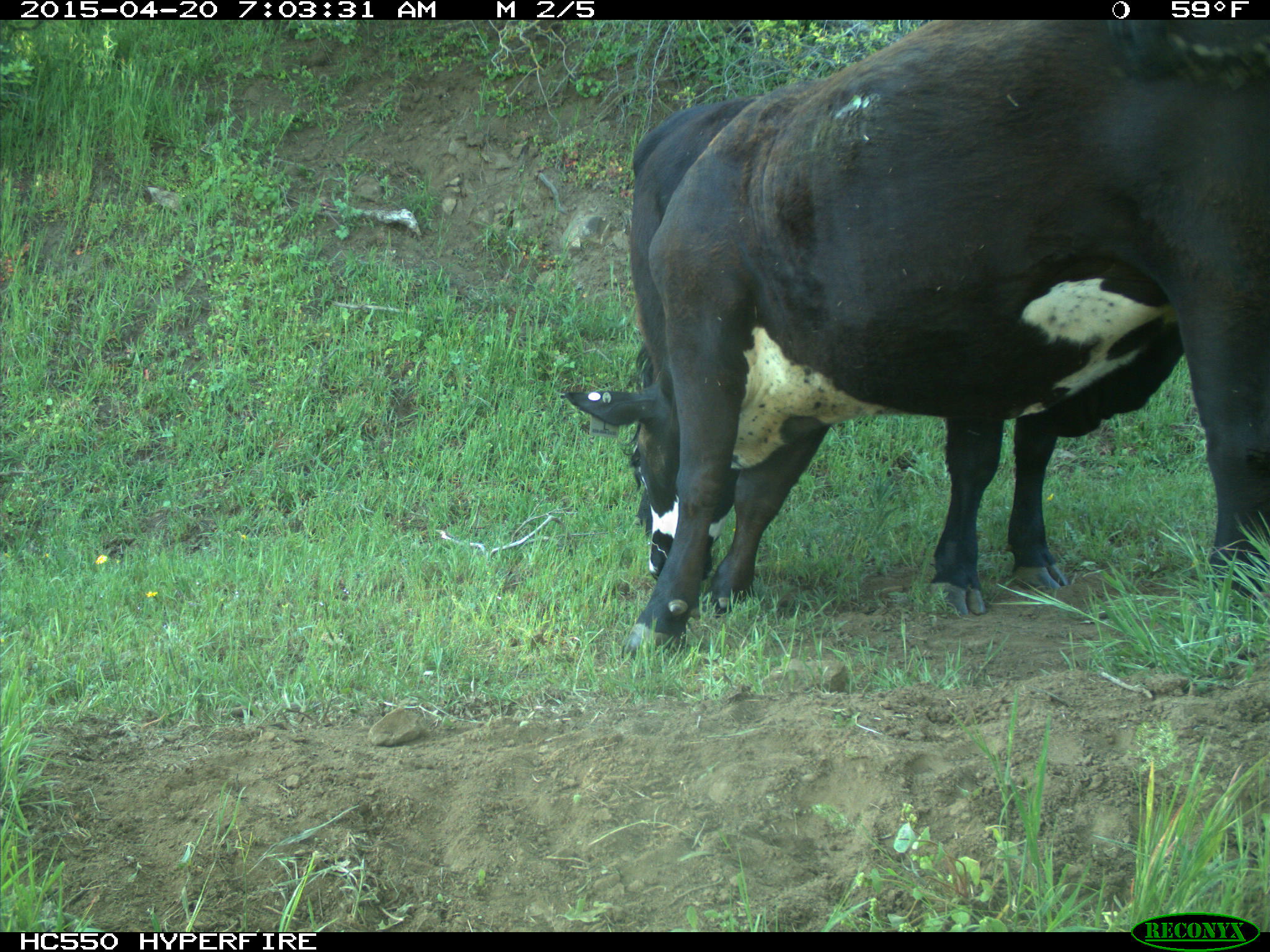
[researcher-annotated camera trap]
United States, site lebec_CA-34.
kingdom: Animalia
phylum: Chordata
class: Mammalia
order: Artiodactyla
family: Bovidae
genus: Bos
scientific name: Bos taurus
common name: domestic cow